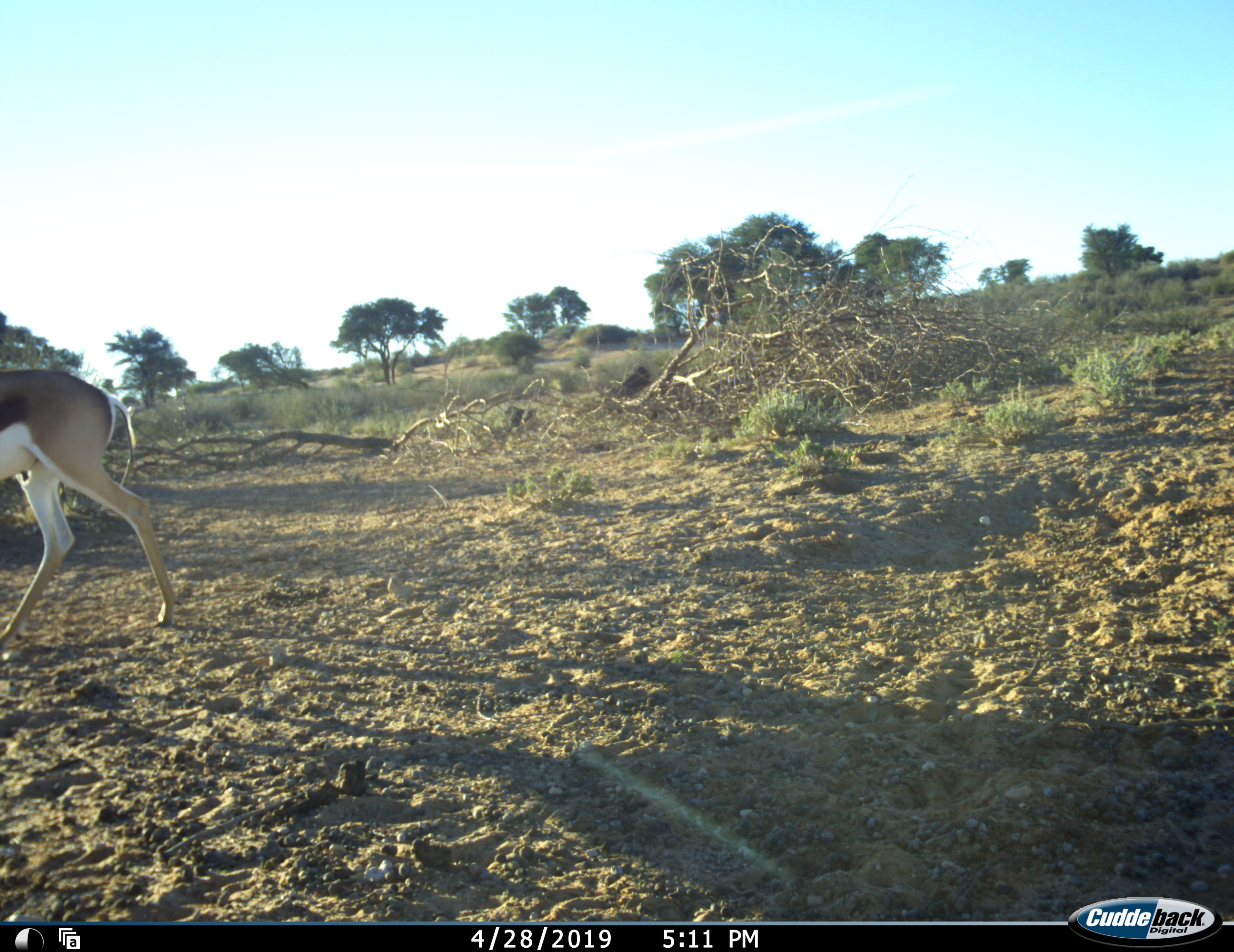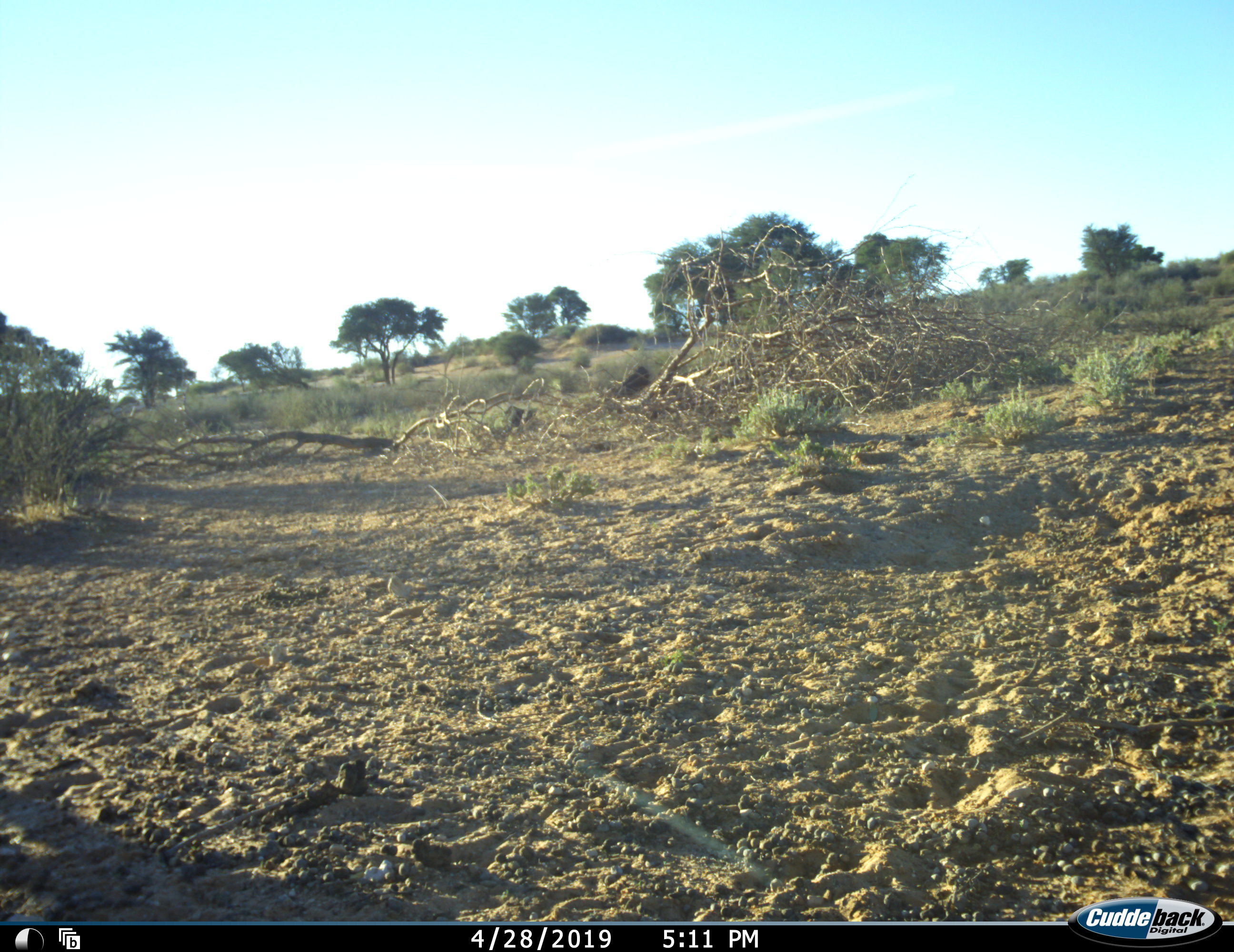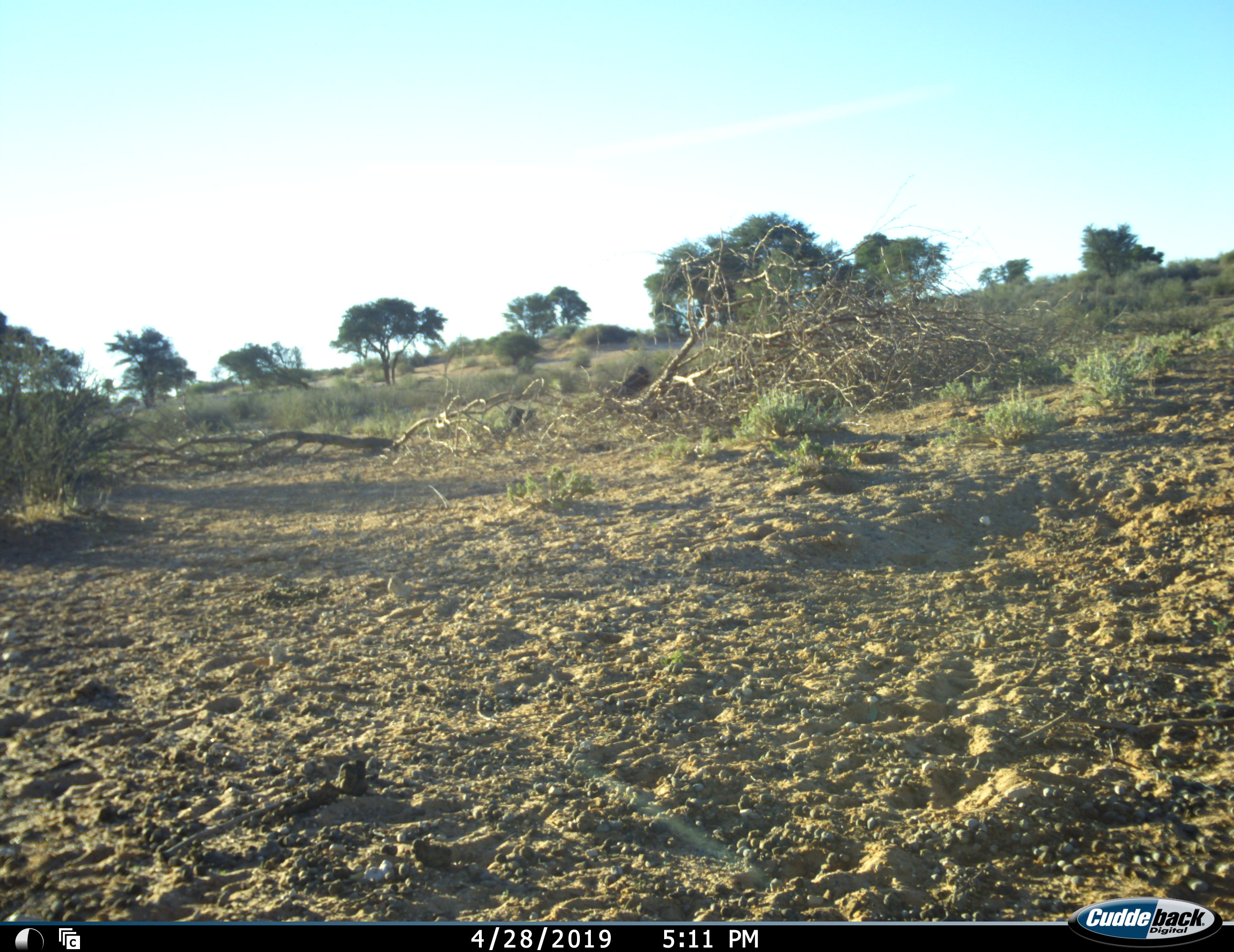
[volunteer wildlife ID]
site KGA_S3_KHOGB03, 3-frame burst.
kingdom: Animalia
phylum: Chordata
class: Mammalia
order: Artiodactyla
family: Bovidae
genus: Antidorcas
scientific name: Antidorcas marsupialis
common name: springbok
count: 1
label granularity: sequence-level